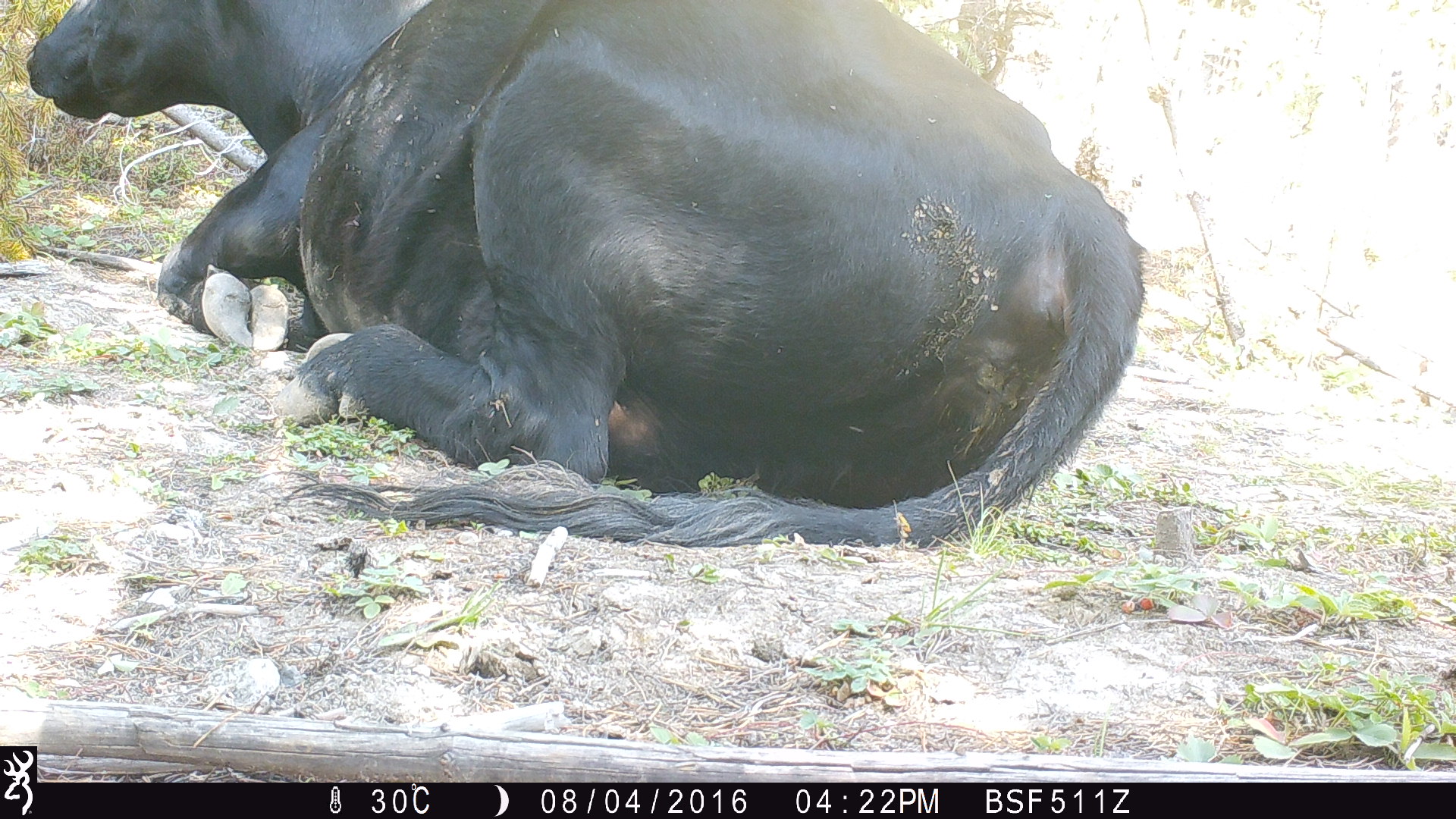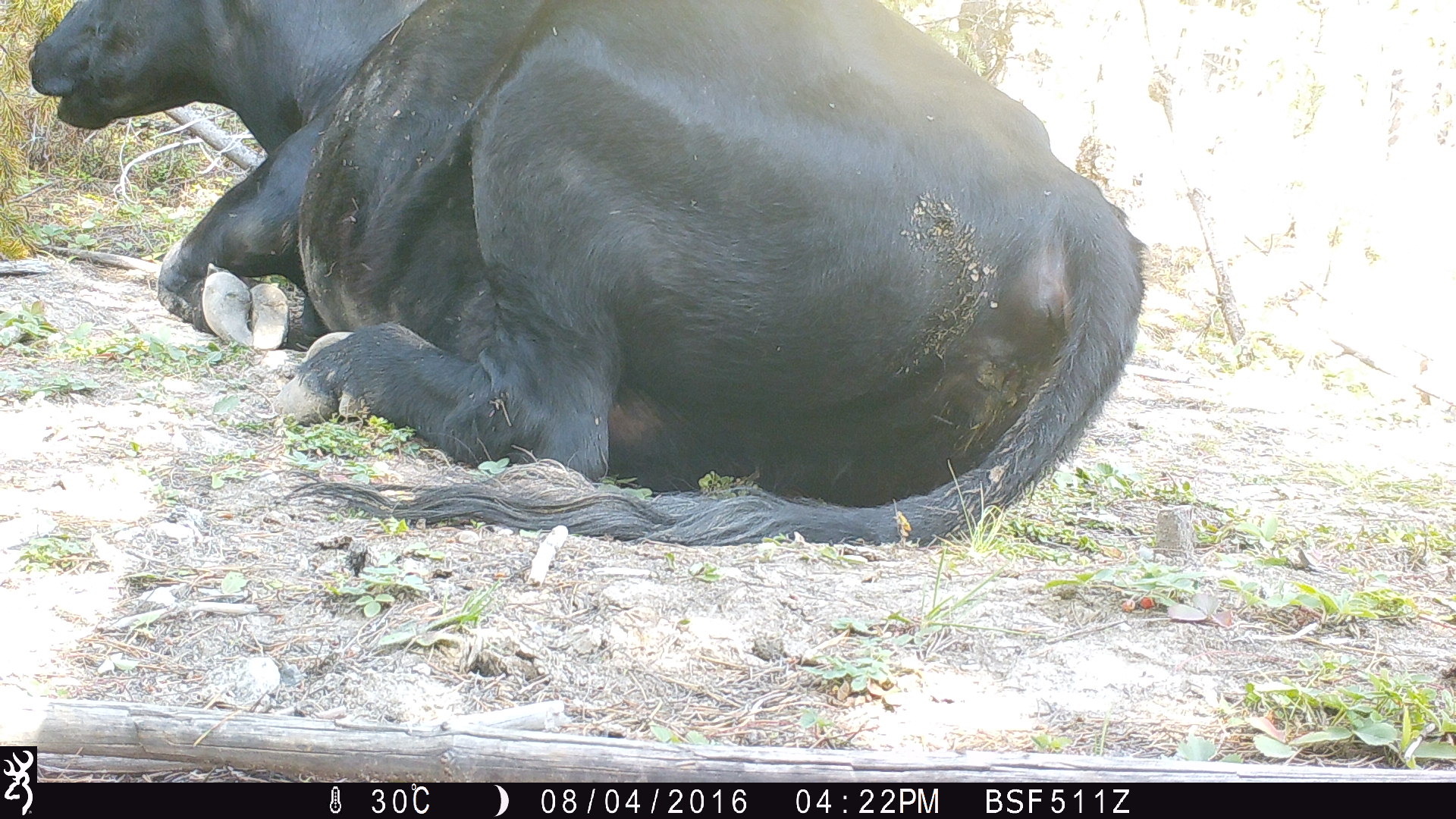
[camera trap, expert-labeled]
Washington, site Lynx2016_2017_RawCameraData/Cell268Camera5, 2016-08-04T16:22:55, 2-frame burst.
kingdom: Animalia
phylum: Chordata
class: Mammalia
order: Artiodactyla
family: Bovidae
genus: Bos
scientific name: Bos taurus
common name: domestic cattle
Domestic cattle (Bos taurus). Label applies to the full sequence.